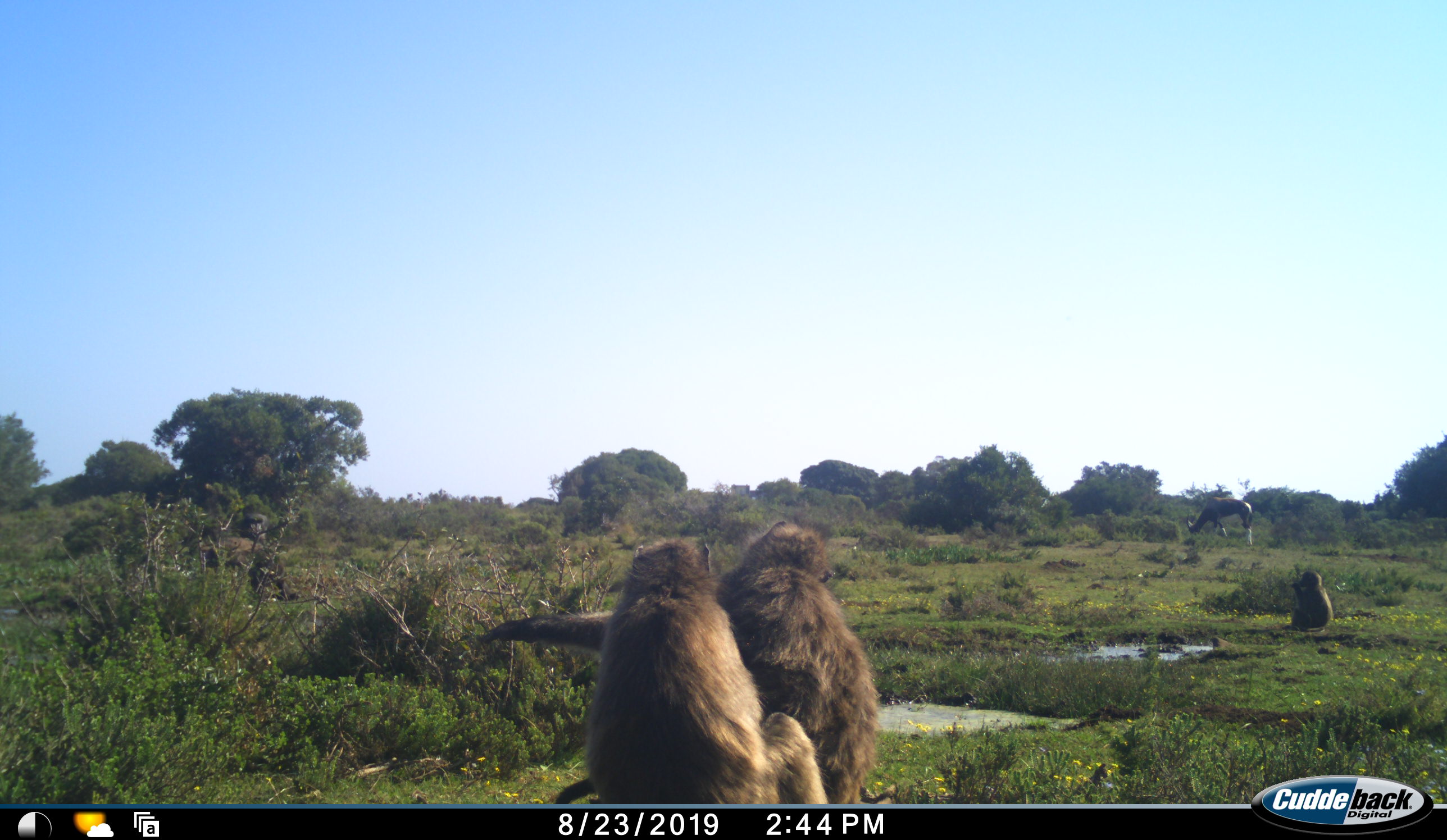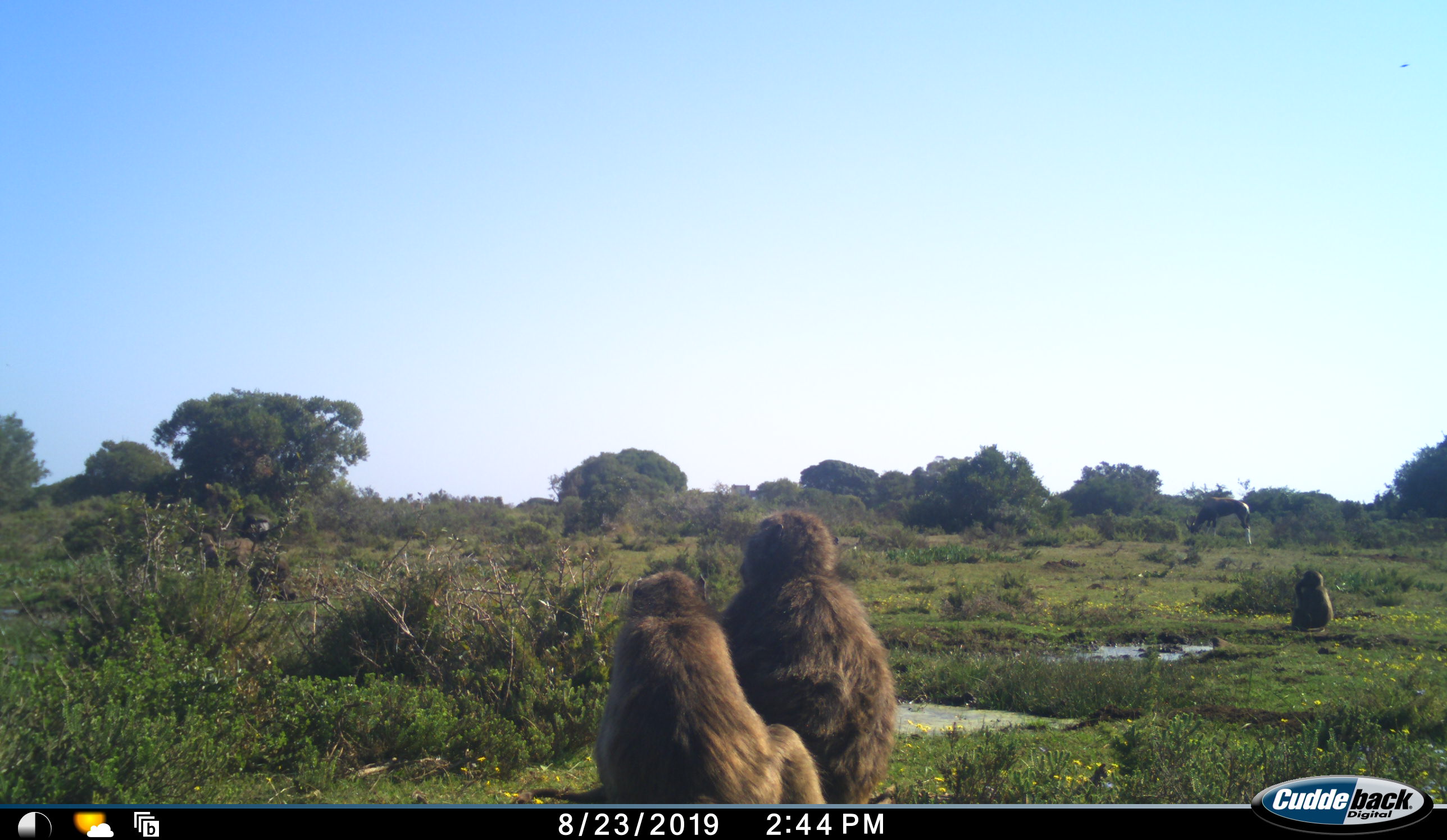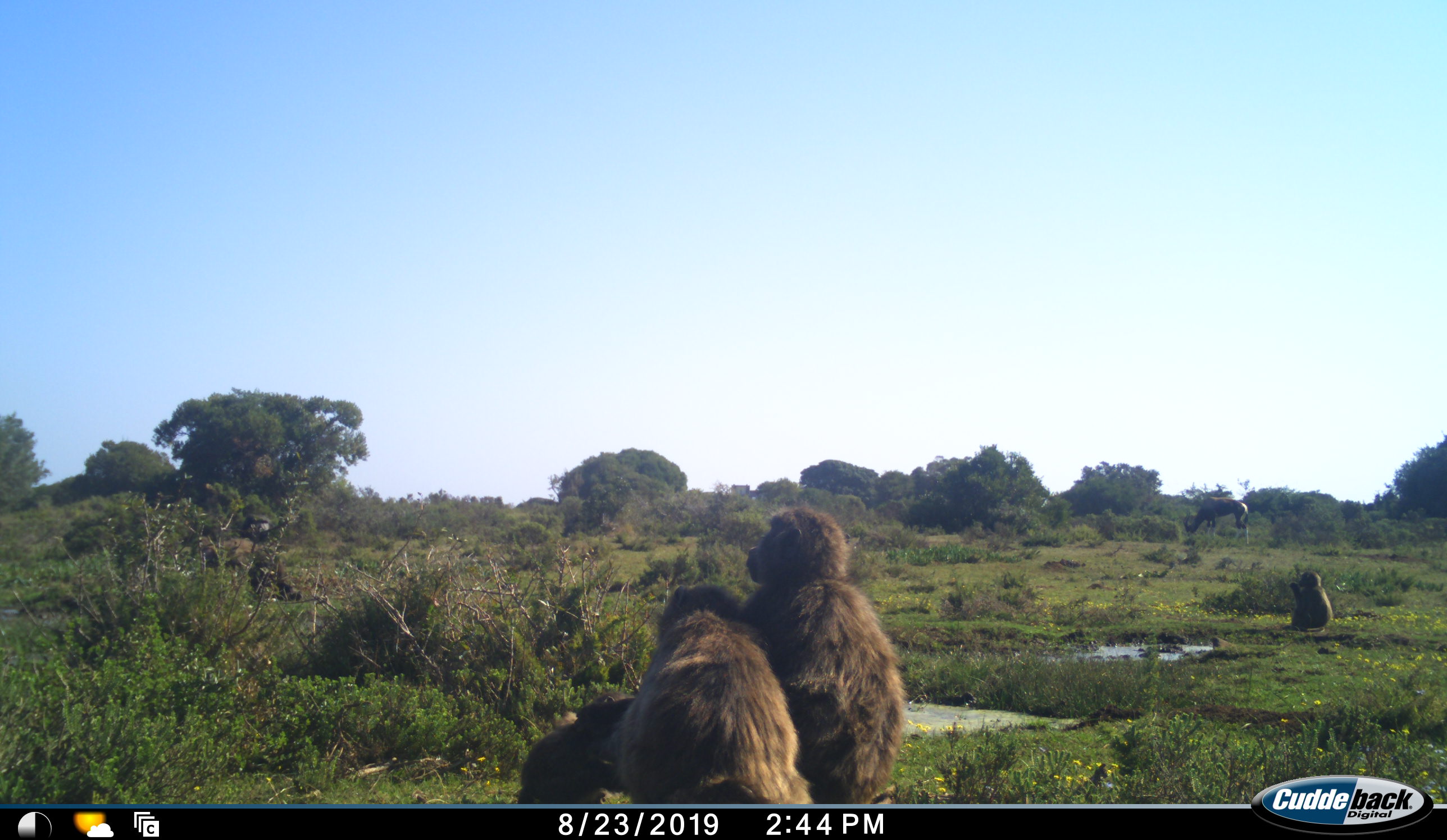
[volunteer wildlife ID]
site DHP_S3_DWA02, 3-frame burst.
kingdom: Animalia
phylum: Chordata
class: Mammalia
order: Primates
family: Cercopithecidae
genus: Papio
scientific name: Papio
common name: baboon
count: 4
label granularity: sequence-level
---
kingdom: Animalia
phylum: Chordata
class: Mammalia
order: Artiodactyla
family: Bovidae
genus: Damaliscus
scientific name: Damaliscus pygargus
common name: bontebok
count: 1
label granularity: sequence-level